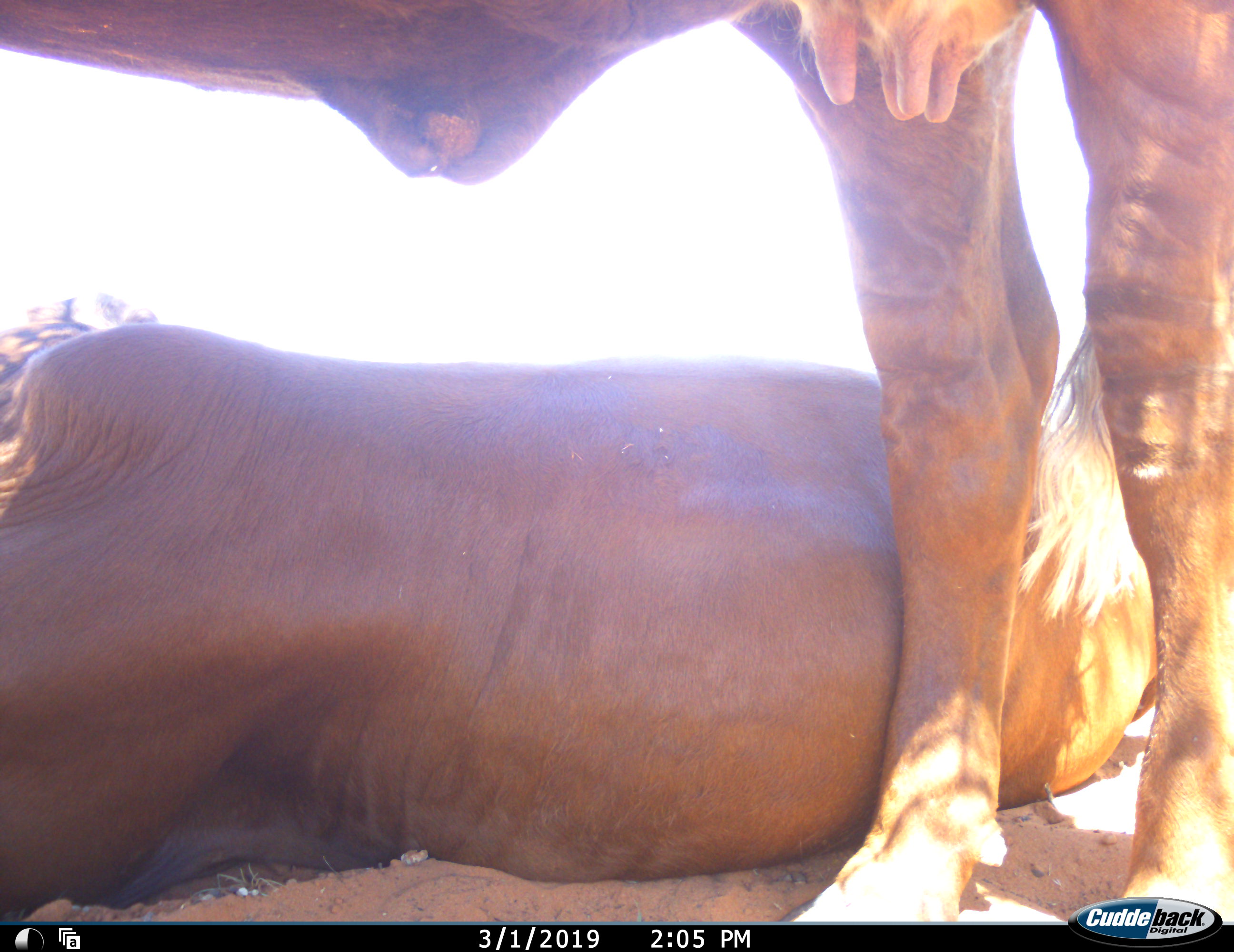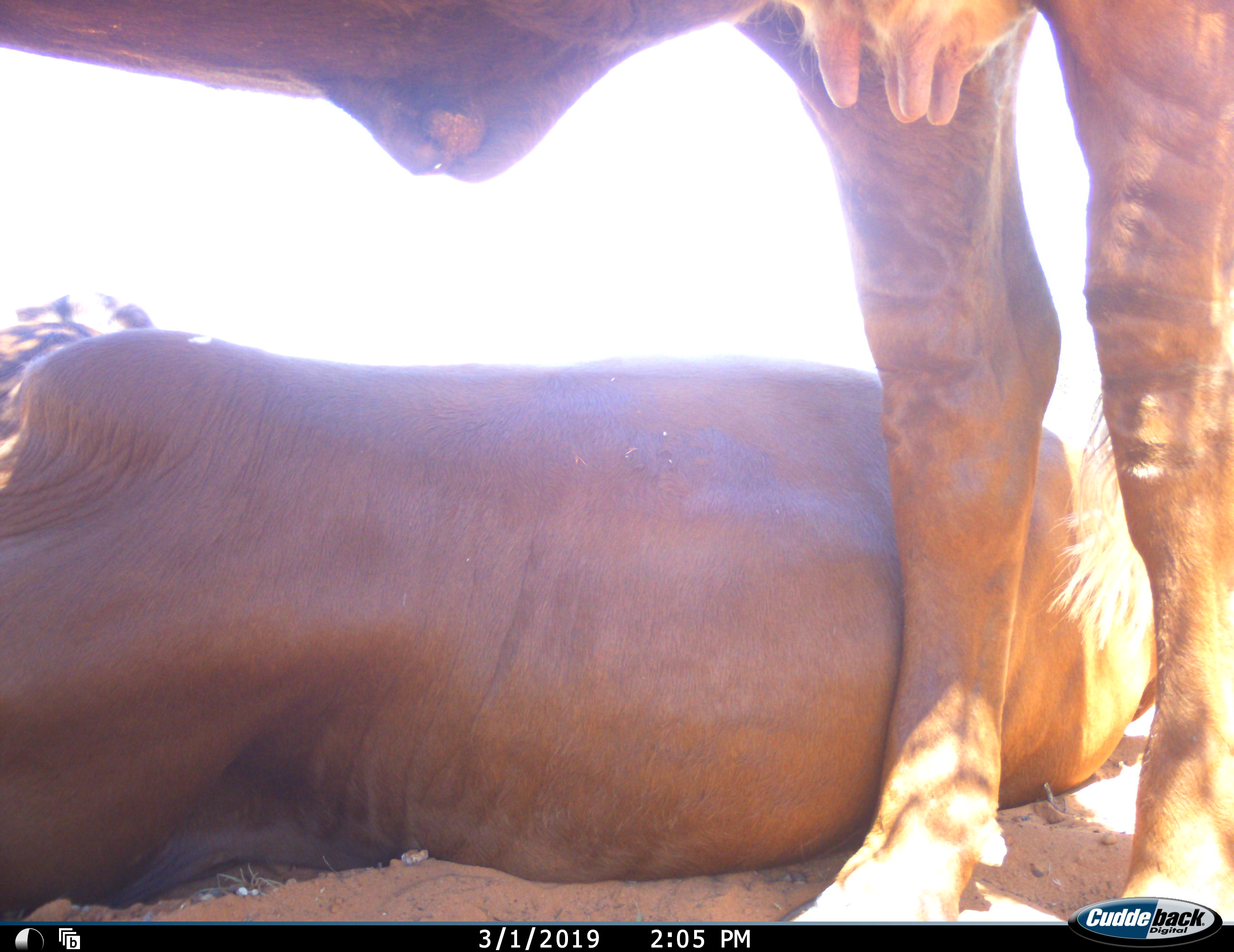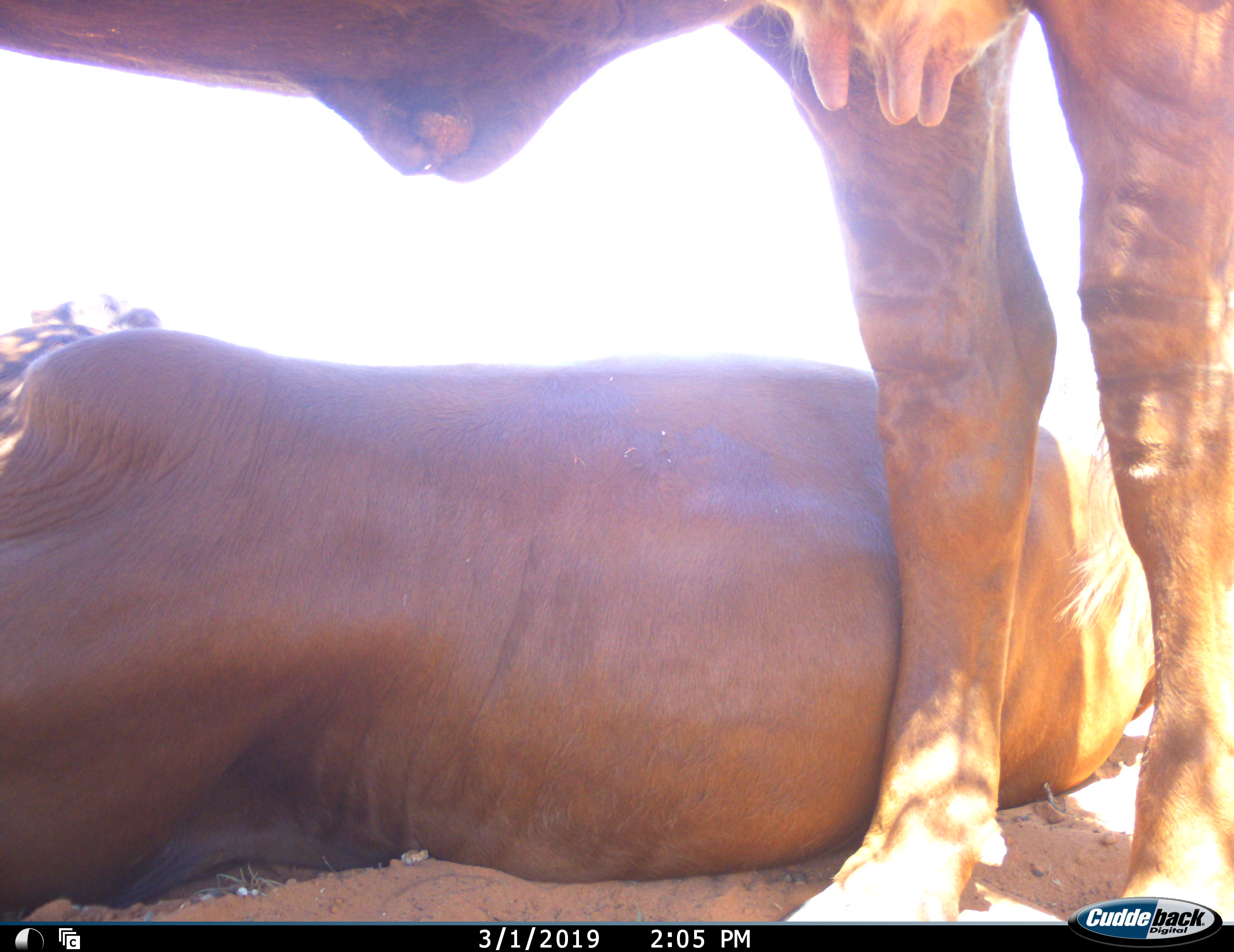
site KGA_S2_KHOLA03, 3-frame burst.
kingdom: Animalia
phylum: Chordata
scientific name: Vertebrata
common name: domestic animal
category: domesticanimal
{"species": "domesticanimal (domestic animal) (Vertebrata)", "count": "2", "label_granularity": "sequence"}